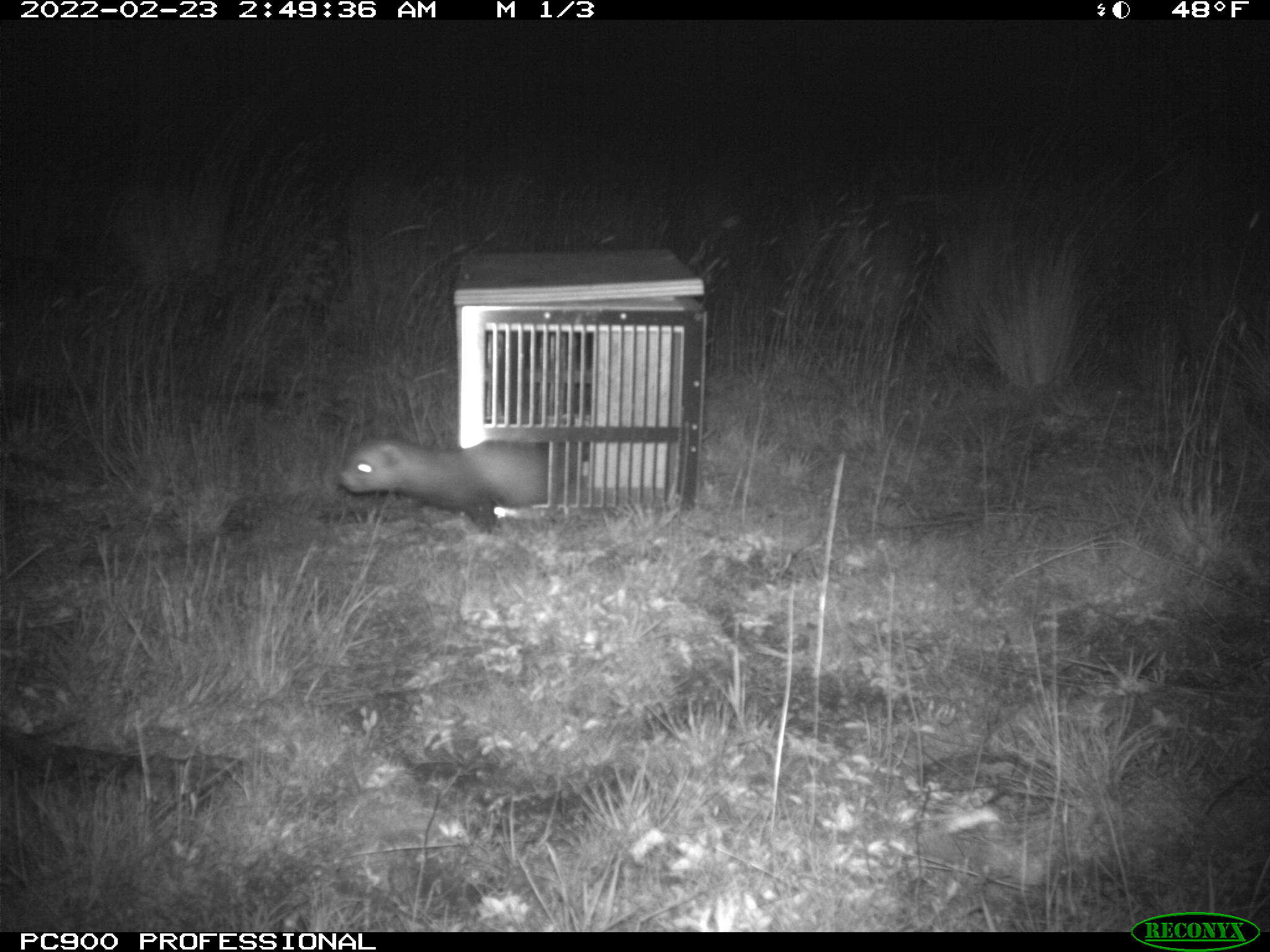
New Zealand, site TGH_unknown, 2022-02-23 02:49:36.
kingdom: Animalia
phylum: Chordata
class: Mammalia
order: Carnivora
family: Mustelidae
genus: Mustela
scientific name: Mustela furo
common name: ferret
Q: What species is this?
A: Ferret (Mustela furo).